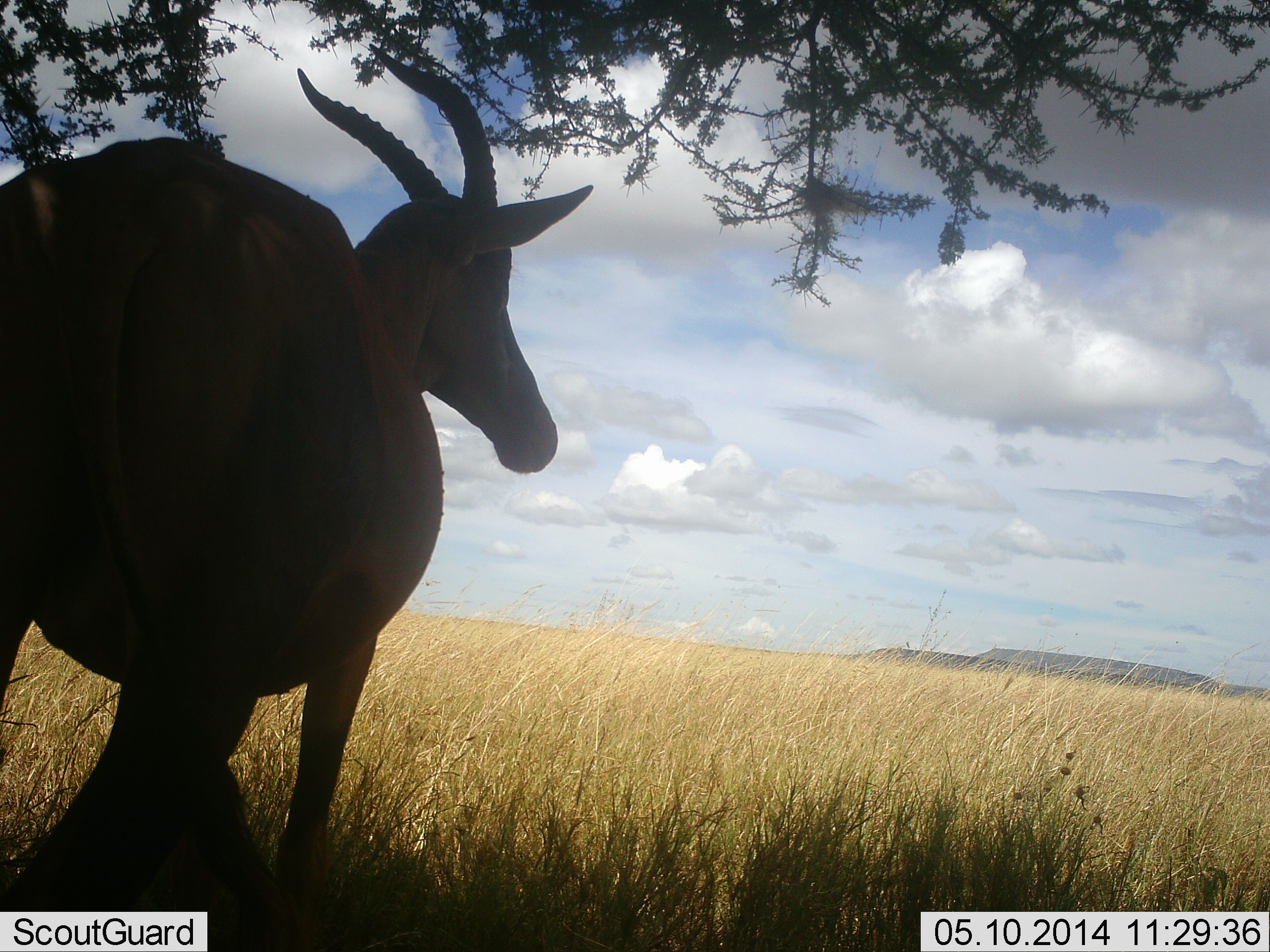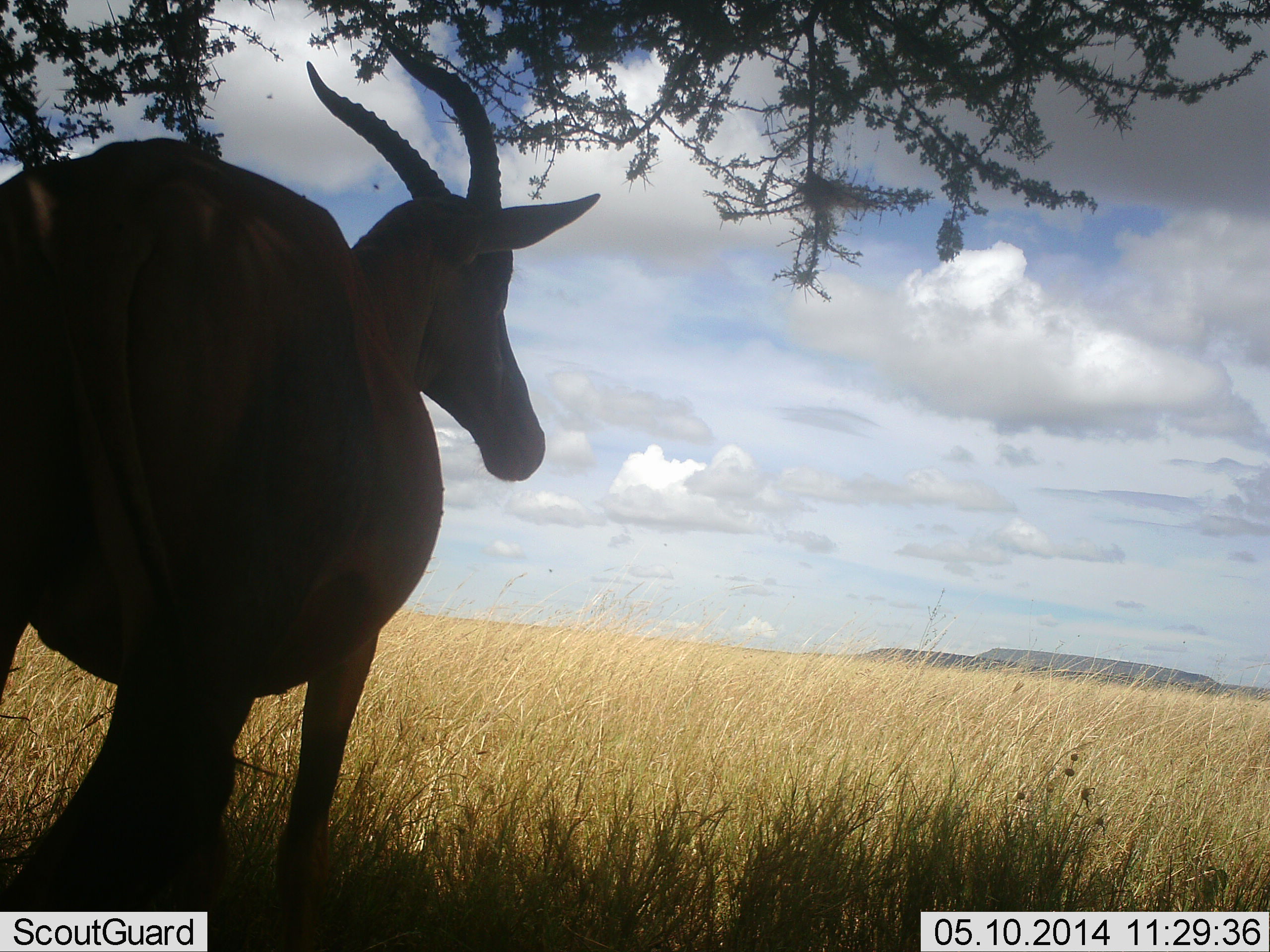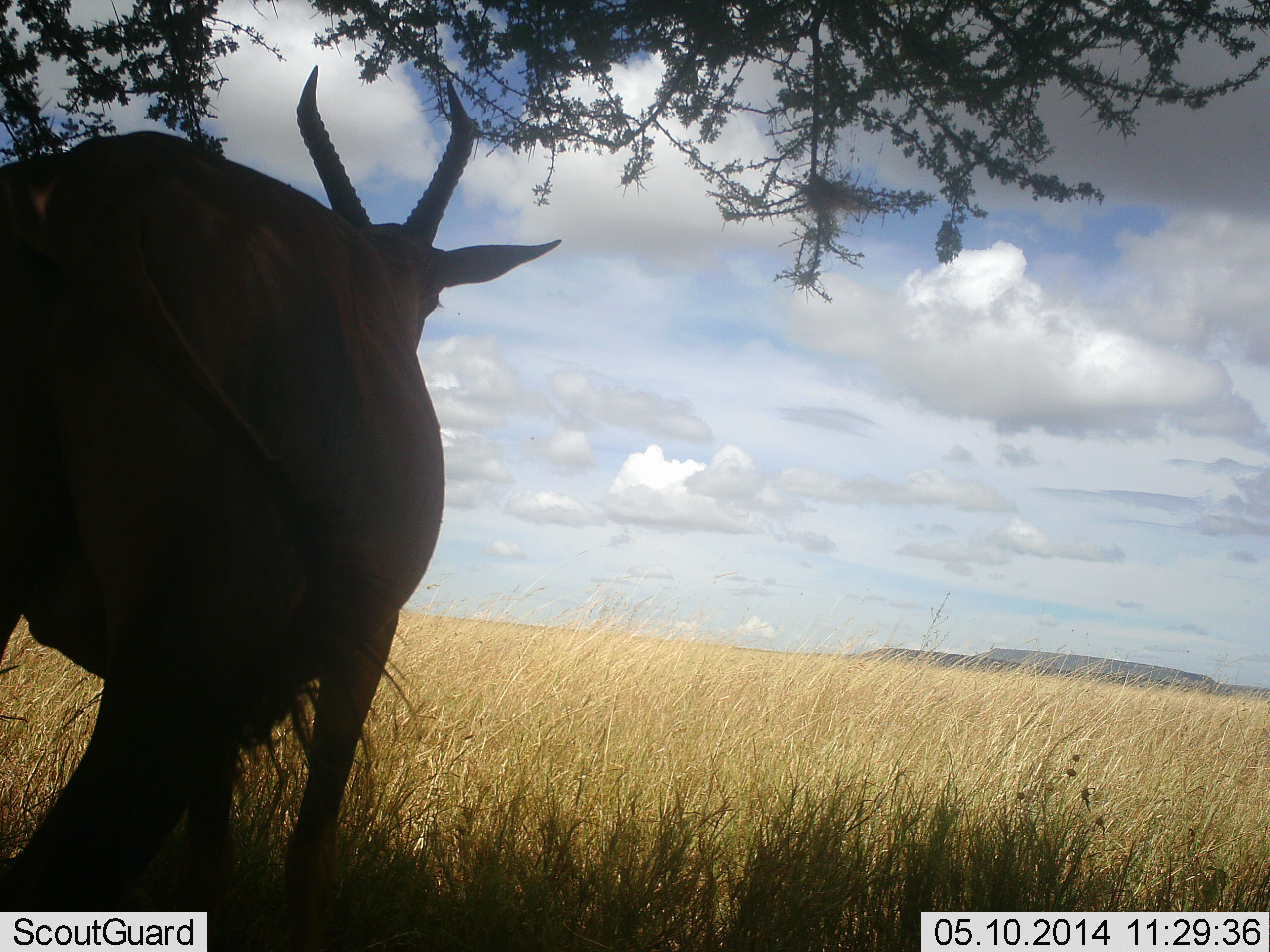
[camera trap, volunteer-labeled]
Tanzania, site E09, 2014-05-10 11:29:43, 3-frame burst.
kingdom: Animalia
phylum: Chordata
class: Mammalia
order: Artiodactyla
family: Bovidae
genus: Damaliscus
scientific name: Damaliscus lunatus jimela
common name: topi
Topi (Damaliscus lunatus jimela), count 1. Behavior (volunteer vote fractions): standing 100%, resting 12%, moving 0%, interacting 0%. Young present (vote fraction): 12%. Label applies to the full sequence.